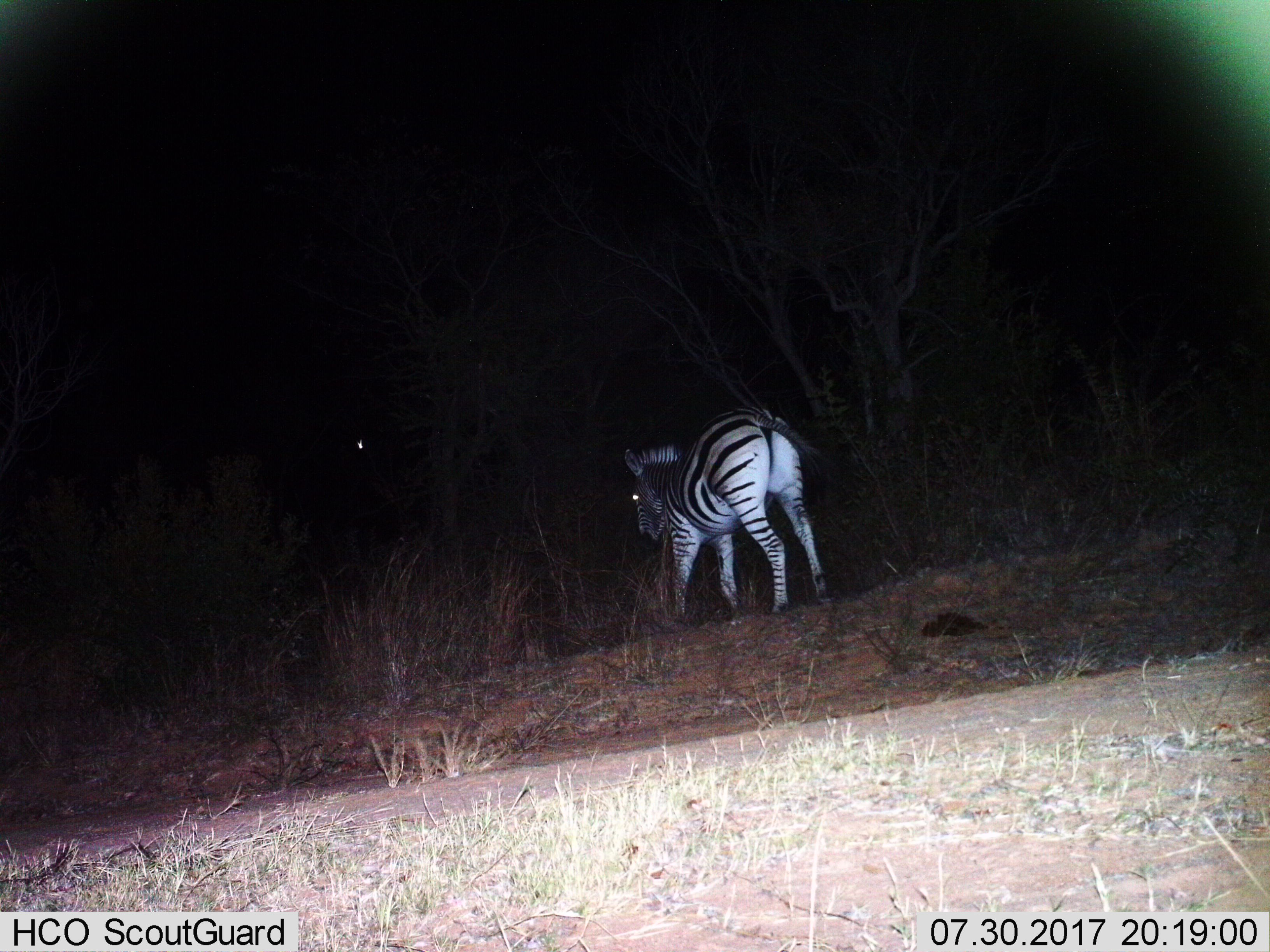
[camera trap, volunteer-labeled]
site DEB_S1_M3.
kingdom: Animalia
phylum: Chordata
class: Mammalia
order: Perissodactyla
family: Equidae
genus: Equus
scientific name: Equus quagga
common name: plains zebra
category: zebraplains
Zebraplains (plains zebra) (Equus quagga), count 1. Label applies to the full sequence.